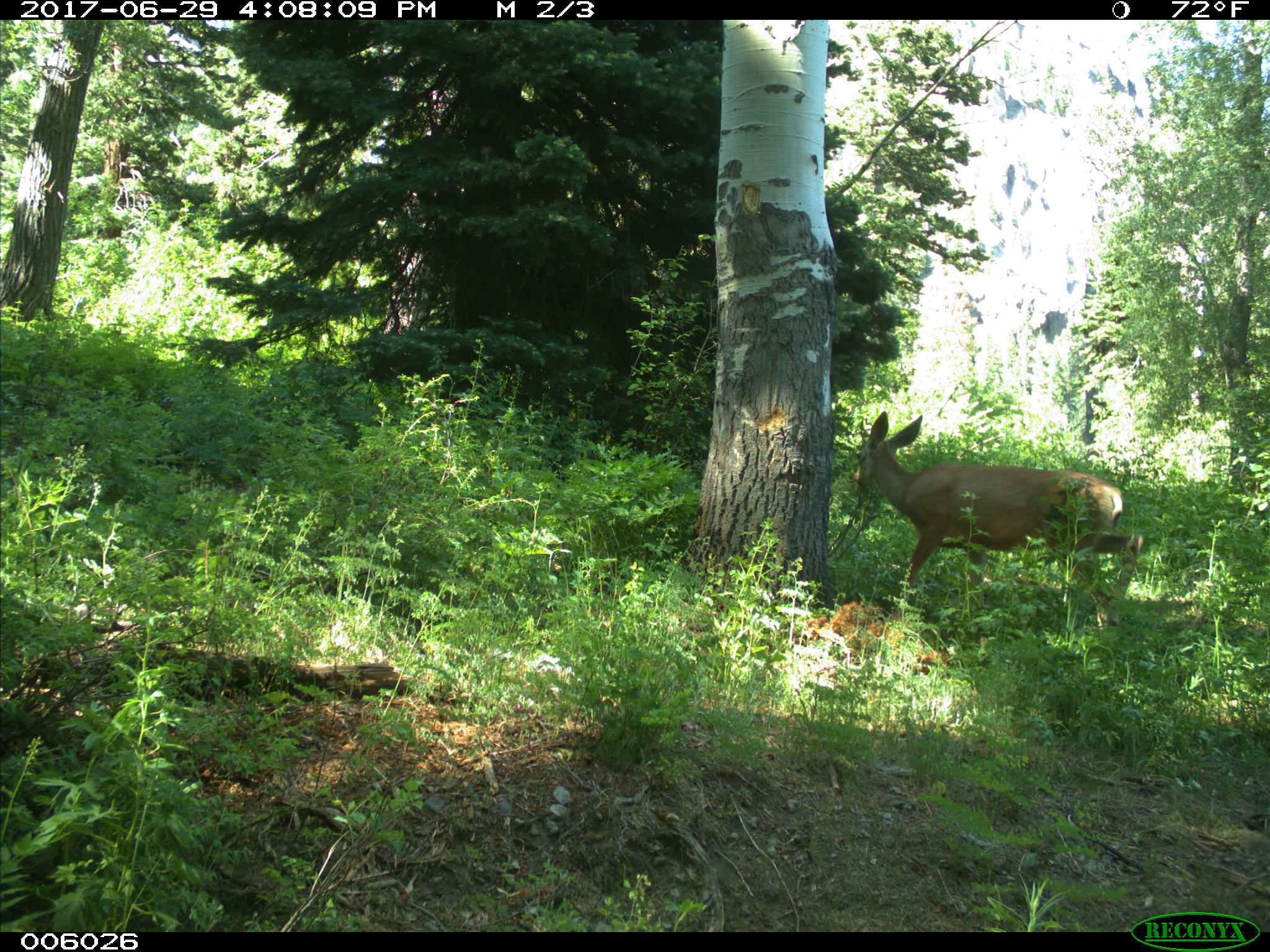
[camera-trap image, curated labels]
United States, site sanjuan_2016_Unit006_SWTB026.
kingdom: Animalia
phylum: Chordata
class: Mammalia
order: Artiodactyla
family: Cervidae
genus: Odocoileus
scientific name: Odocoileus hemionus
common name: mule deer